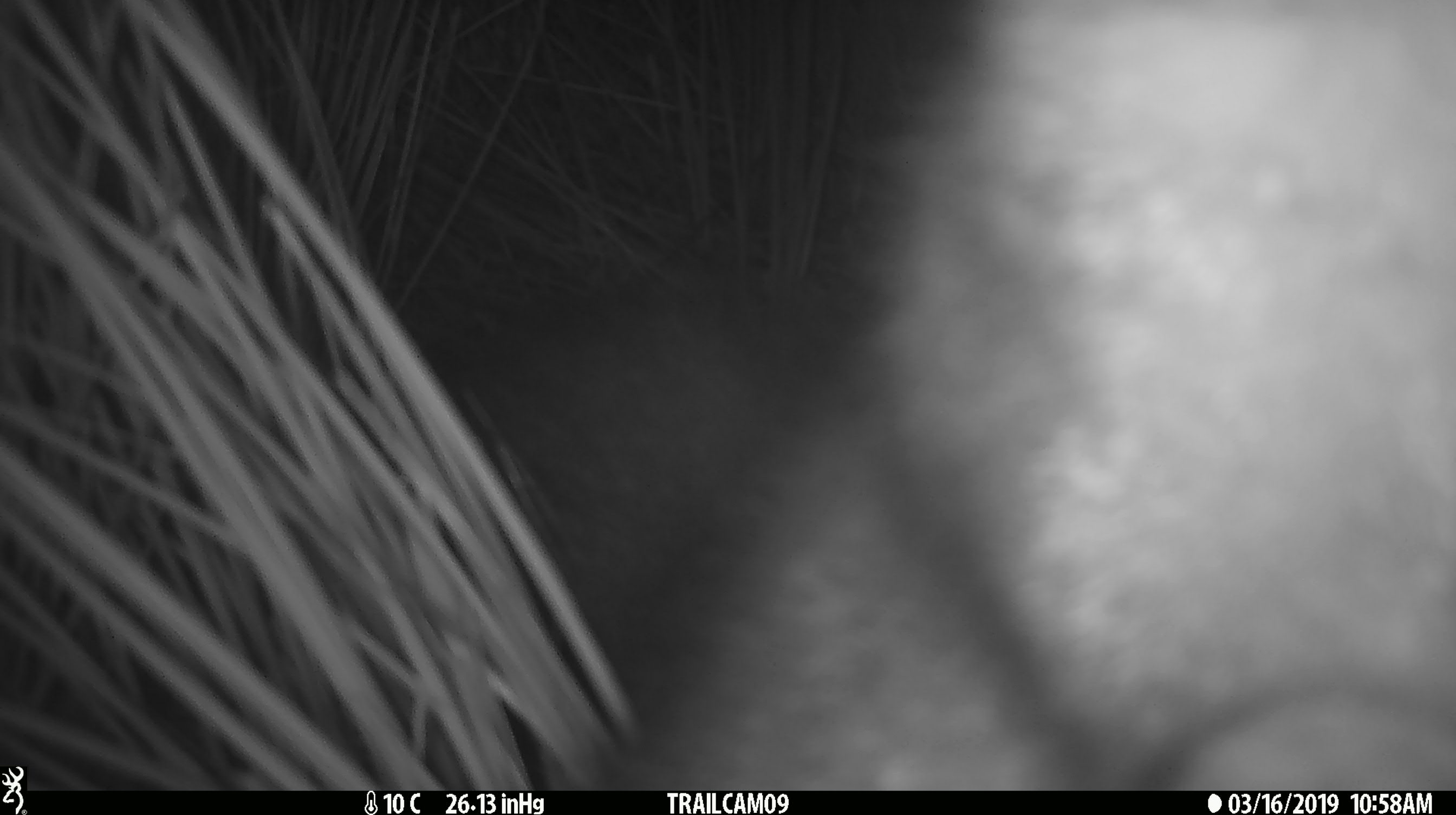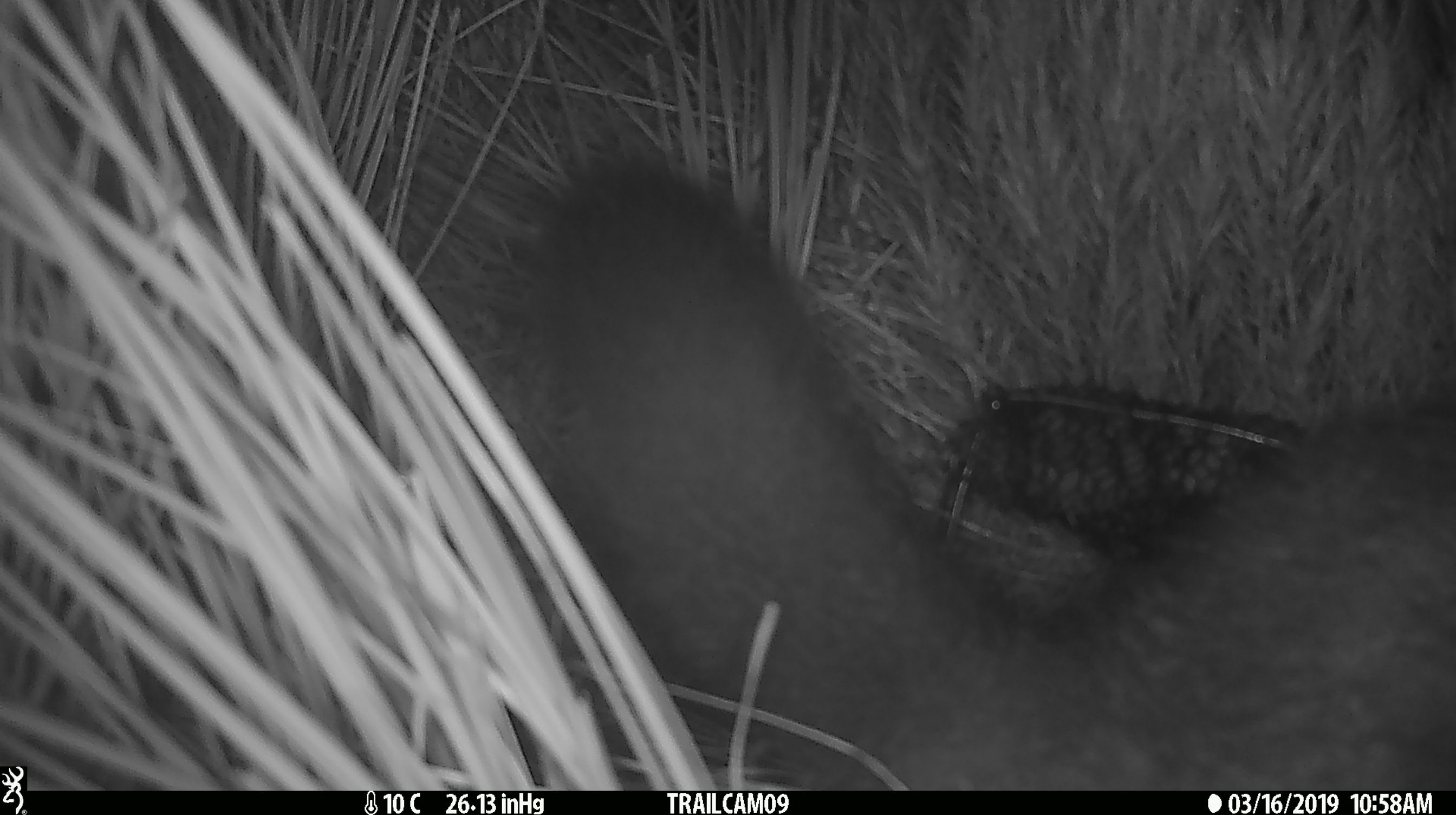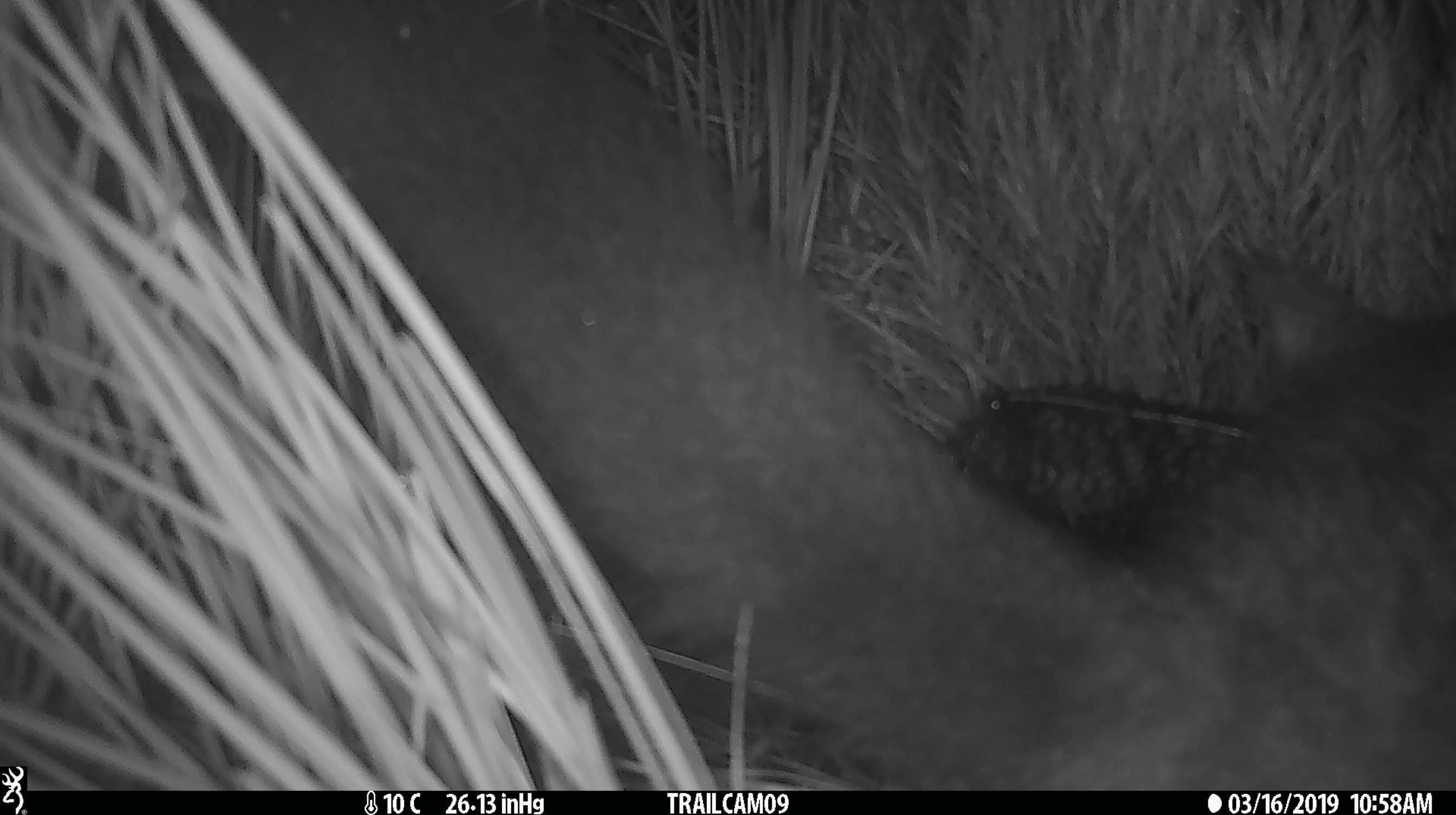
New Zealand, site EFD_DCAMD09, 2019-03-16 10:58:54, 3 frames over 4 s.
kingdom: Animalia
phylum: Chordata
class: Mammalia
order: Diprotodontia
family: Phalangeridae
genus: Trichosurus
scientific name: Trichosurus vulpecula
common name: common brushtail possum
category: possum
Possum (common brushtail possum) (Trichosurus vulpecula).